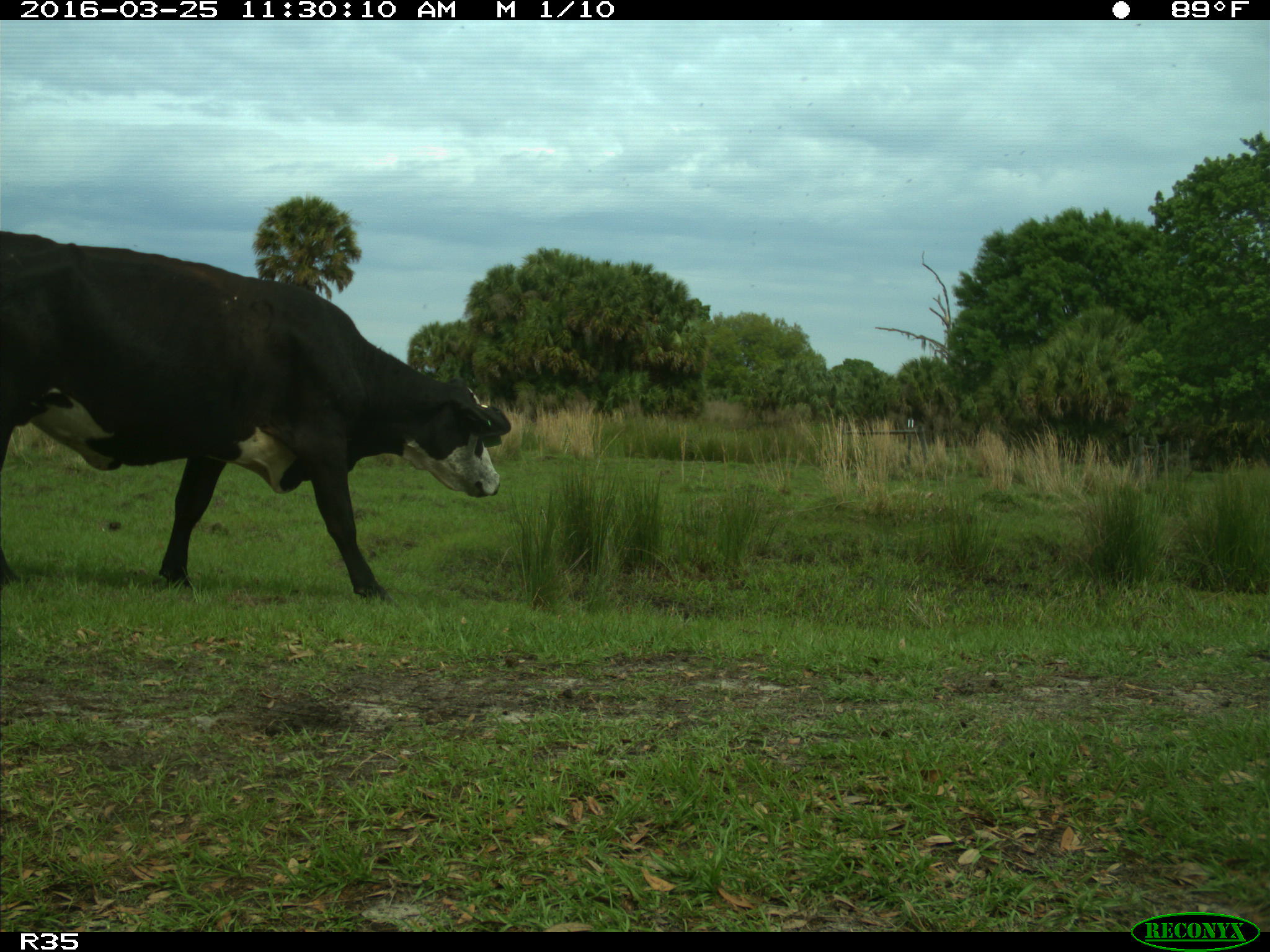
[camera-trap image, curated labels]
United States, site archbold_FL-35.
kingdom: Animalia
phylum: Chordata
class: Mammalia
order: Artiodactyla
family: Bovidae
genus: Bos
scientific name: Bos taurus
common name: domestic cow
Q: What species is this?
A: Bos taurus (domestic cow).